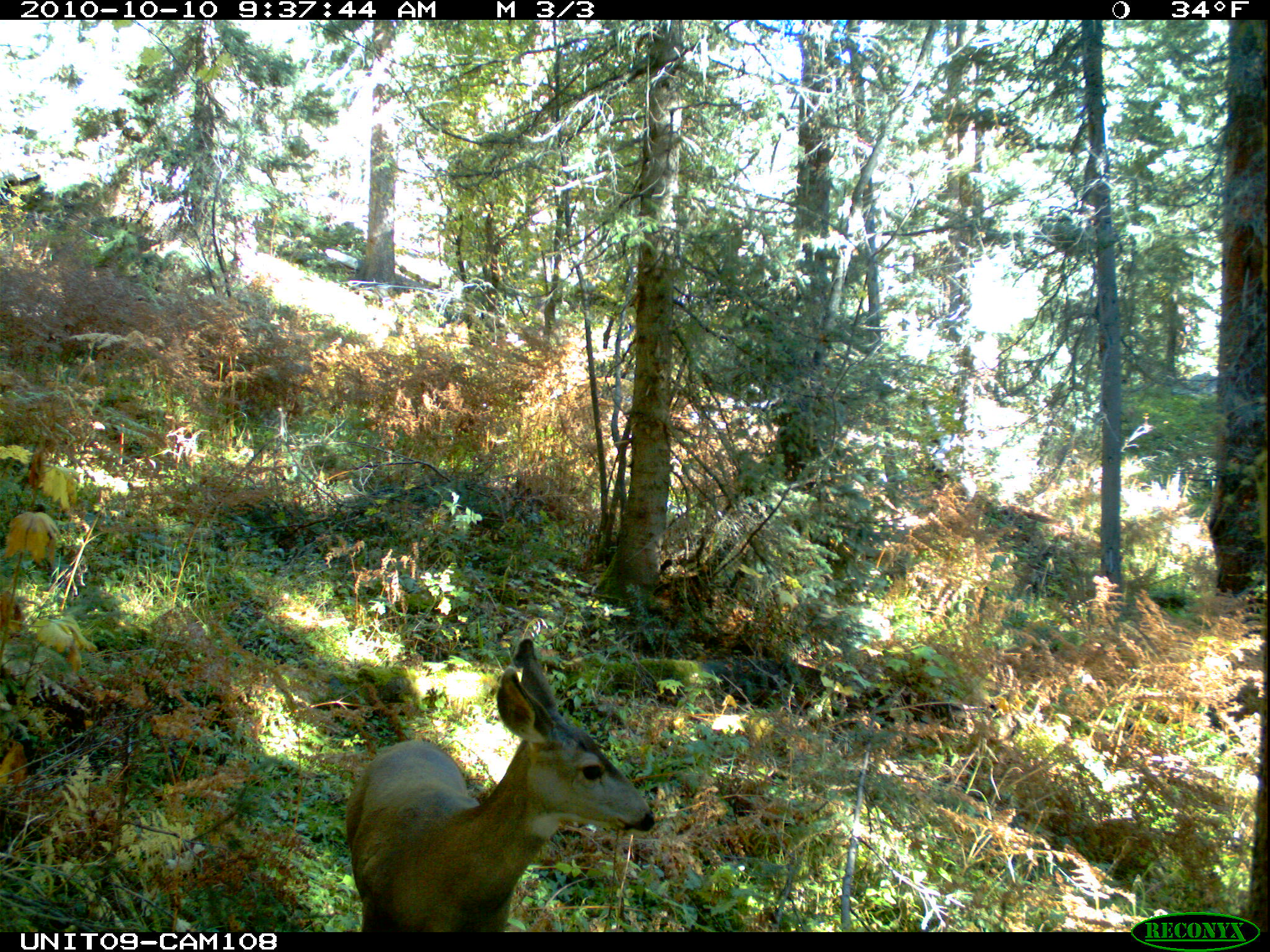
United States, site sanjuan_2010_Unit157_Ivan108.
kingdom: Animalia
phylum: Chordata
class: Mammalia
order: Artiodactyla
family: Cervidae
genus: Odocoileus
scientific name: Odocoileus hemionus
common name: mule deer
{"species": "Odocoileus hemionus (mule deer)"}